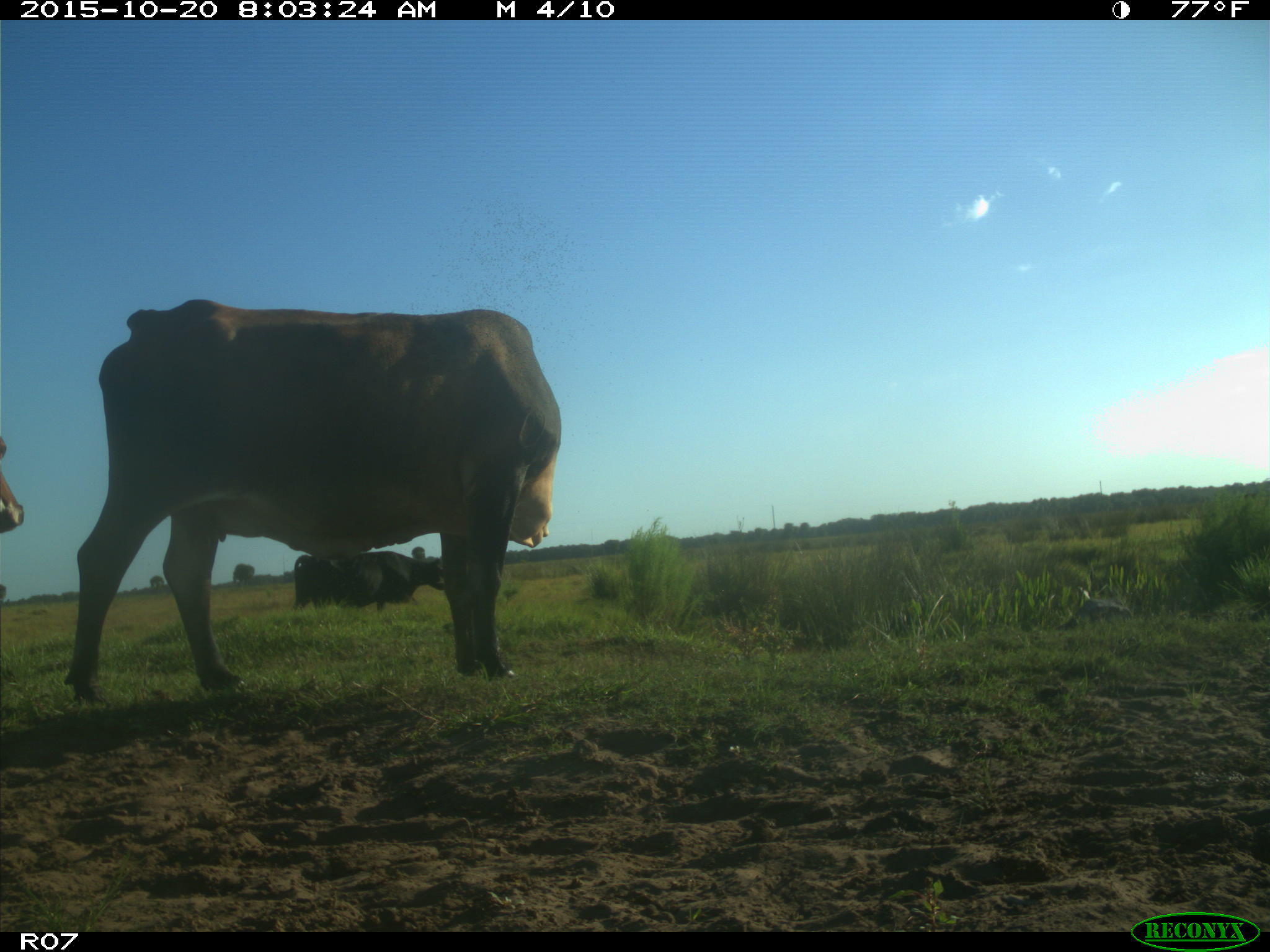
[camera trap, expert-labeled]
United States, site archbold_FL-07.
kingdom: Animalia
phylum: Chordata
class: Mammalia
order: Artiodactyla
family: Bovidae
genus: Bos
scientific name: Bos taurus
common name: domestic cow